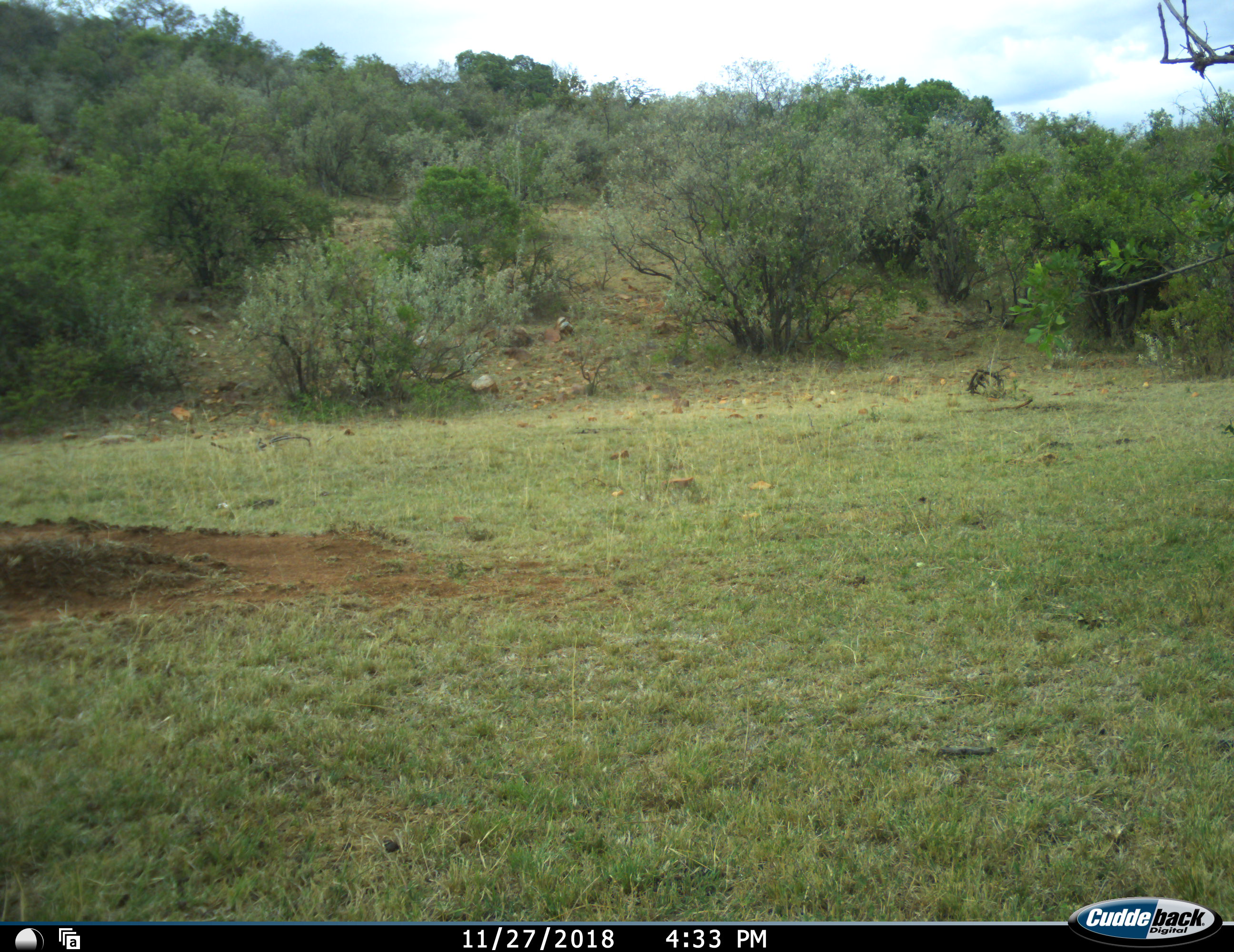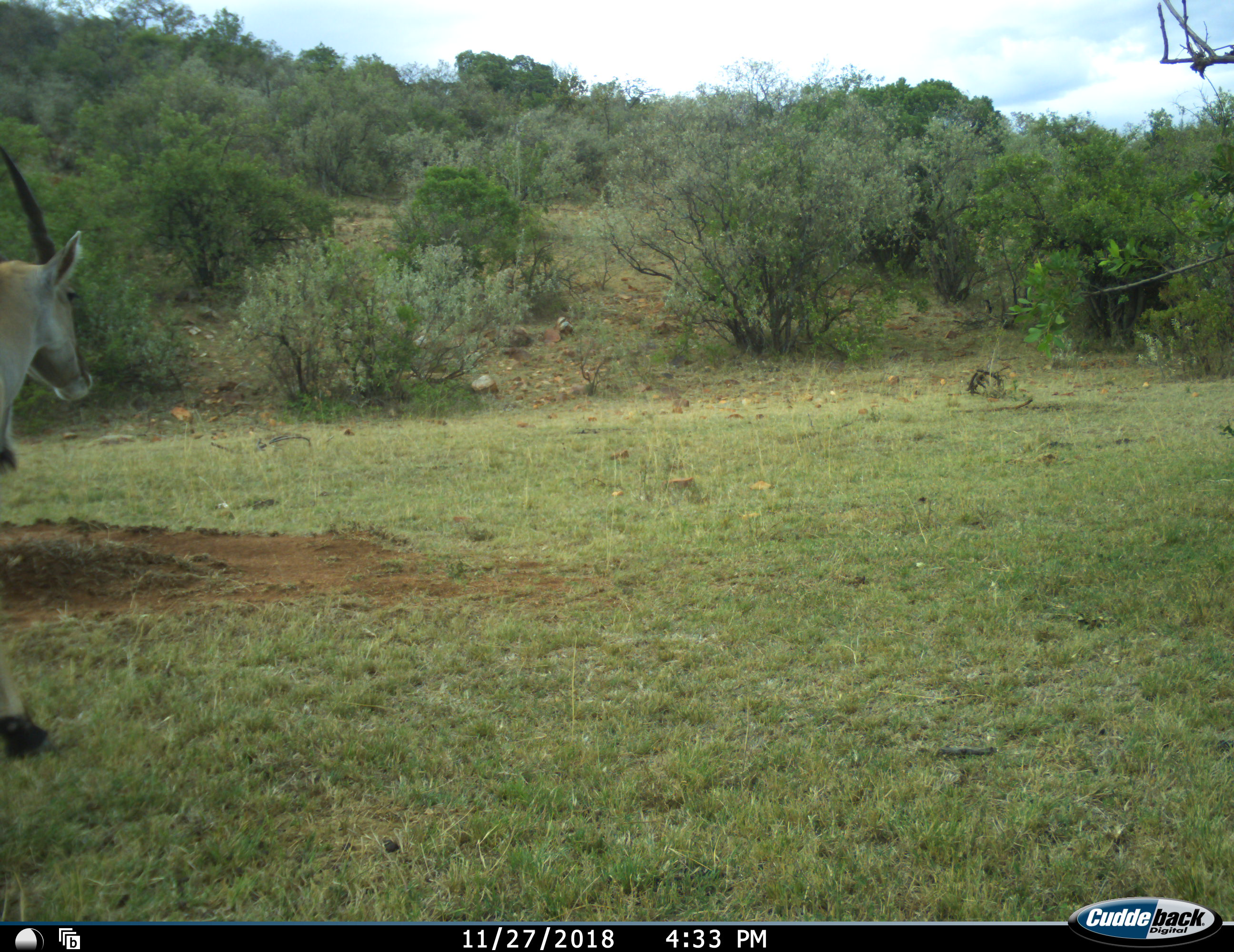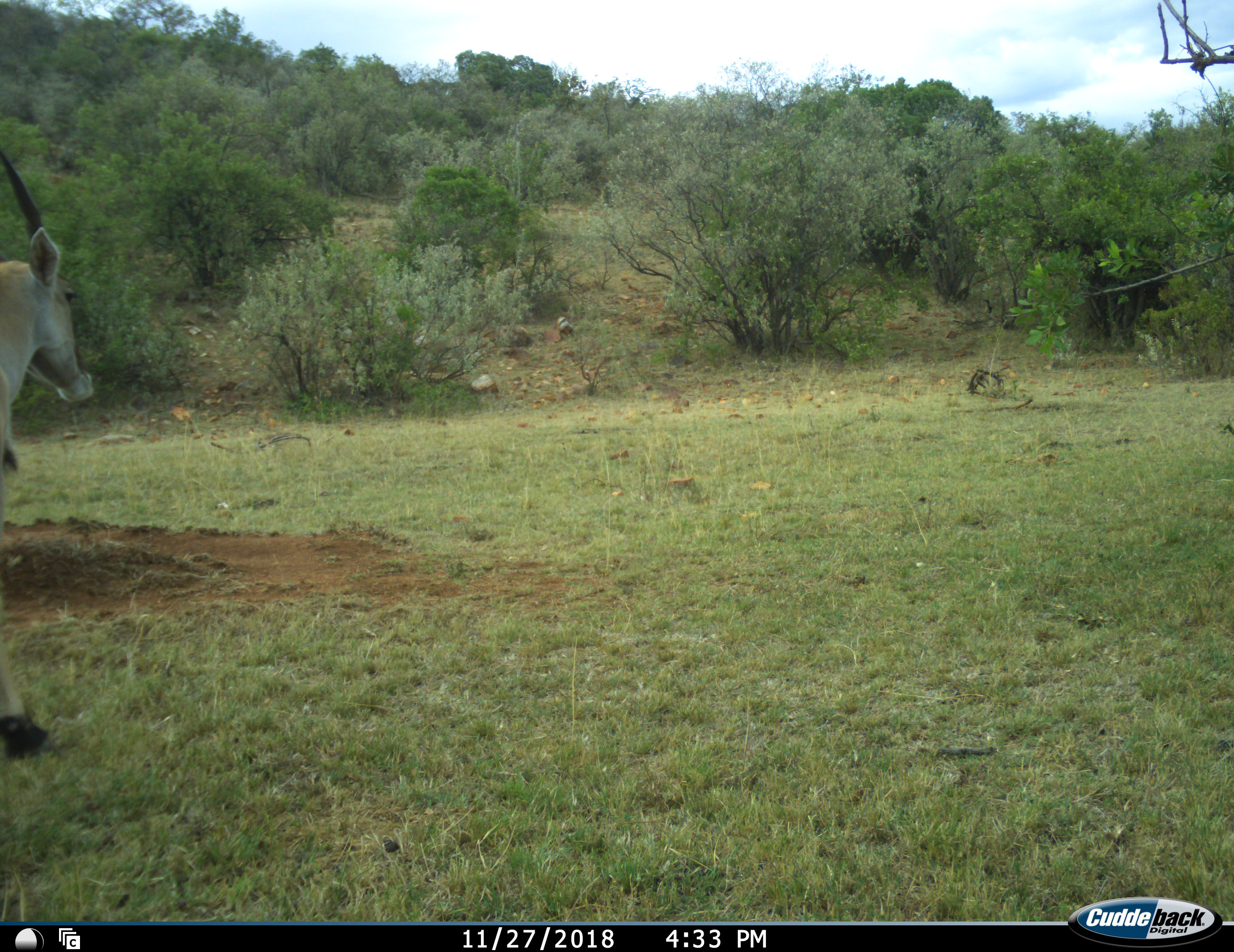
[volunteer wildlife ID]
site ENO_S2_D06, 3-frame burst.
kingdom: Animalia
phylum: Chordata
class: Mammalia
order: Artiodactyla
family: Bovidae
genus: Tragelaphus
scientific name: Tragelaphus oryx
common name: eland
Eland (Tragelaphus oryx), count 1. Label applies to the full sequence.